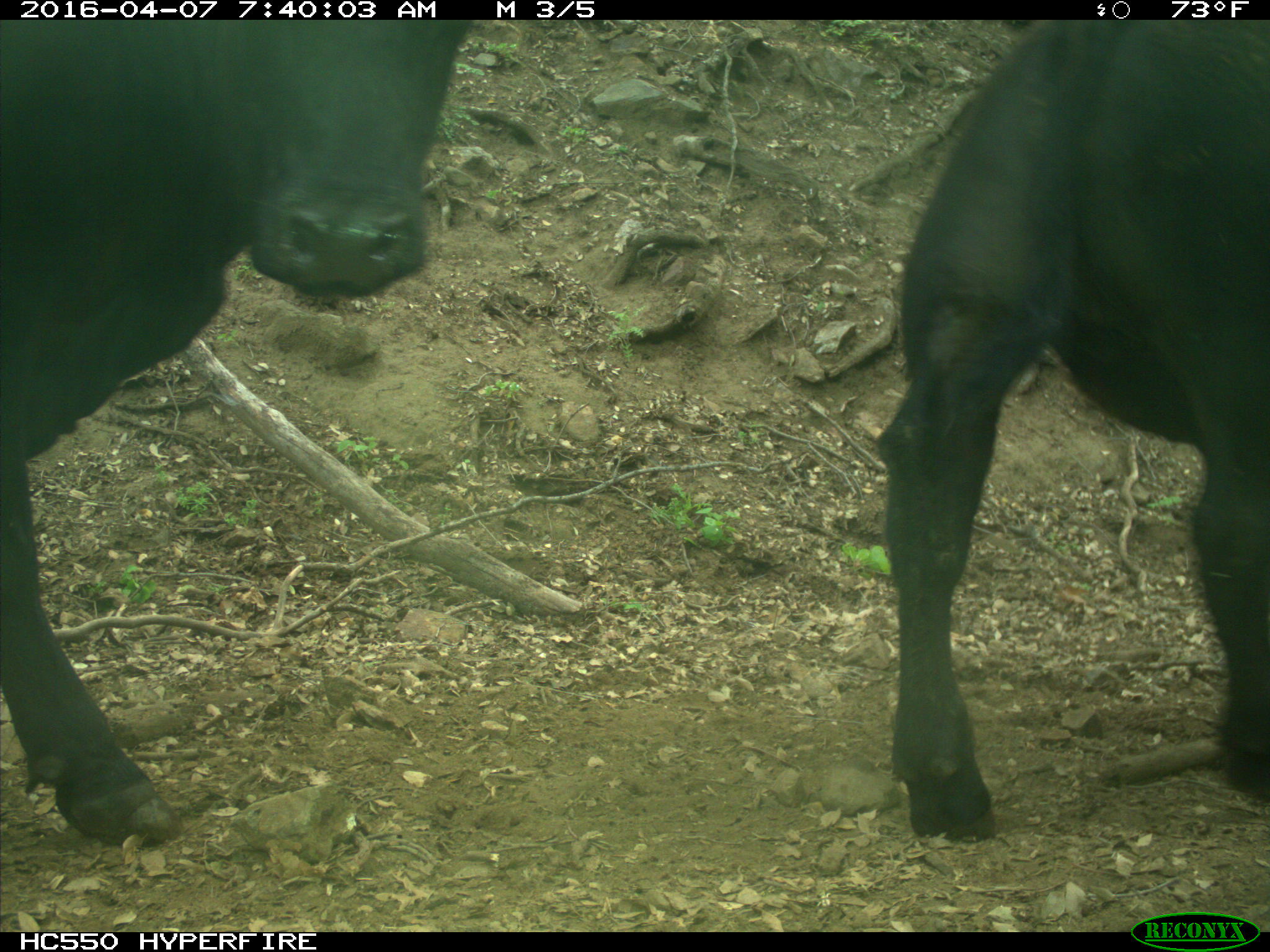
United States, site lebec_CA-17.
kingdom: Animalia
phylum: Chordata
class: Mammalia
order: Artiodactyla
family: Bovidae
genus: Bos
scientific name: Bos taurus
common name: domestic cow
Bos taurus (domestic cow).